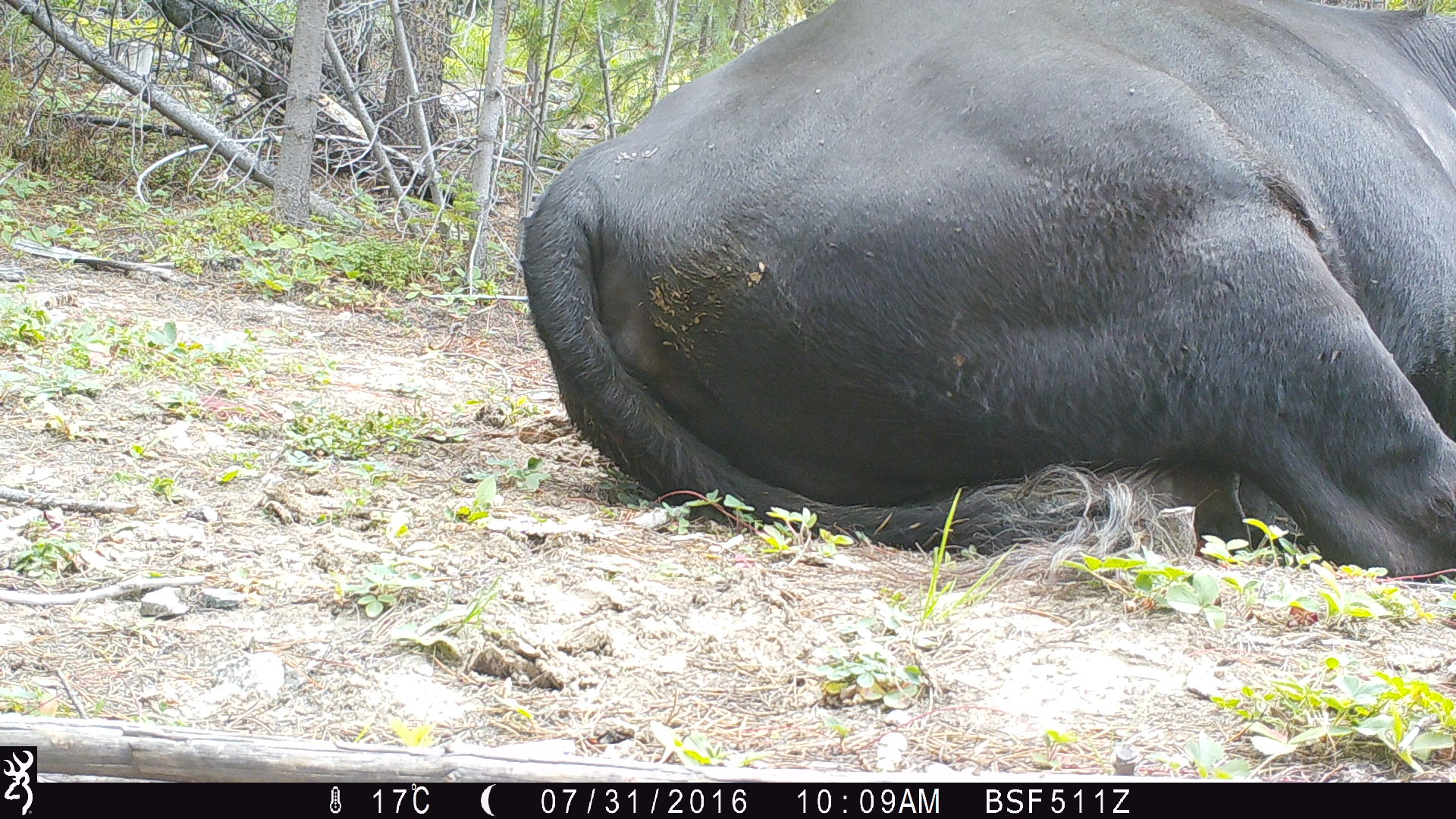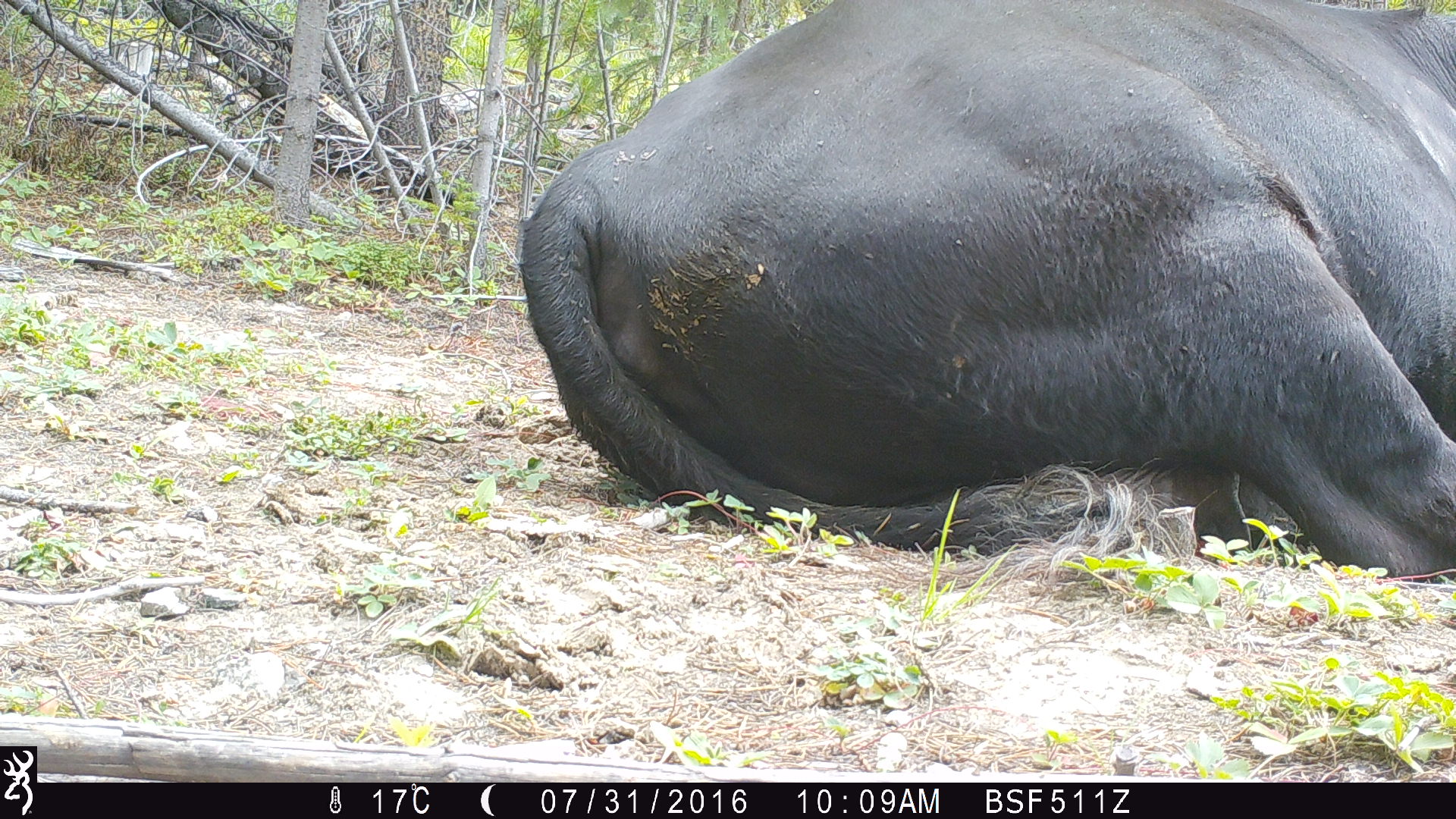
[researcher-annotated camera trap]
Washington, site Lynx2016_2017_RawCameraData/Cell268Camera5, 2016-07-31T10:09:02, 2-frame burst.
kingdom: Animalia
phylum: Chordata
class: Mammalia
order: Artiodactyla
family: Bovidae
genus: Bos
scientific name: Bos taurus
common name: domestic cattle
Domestic cattle (Bos taurus). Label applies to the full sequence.